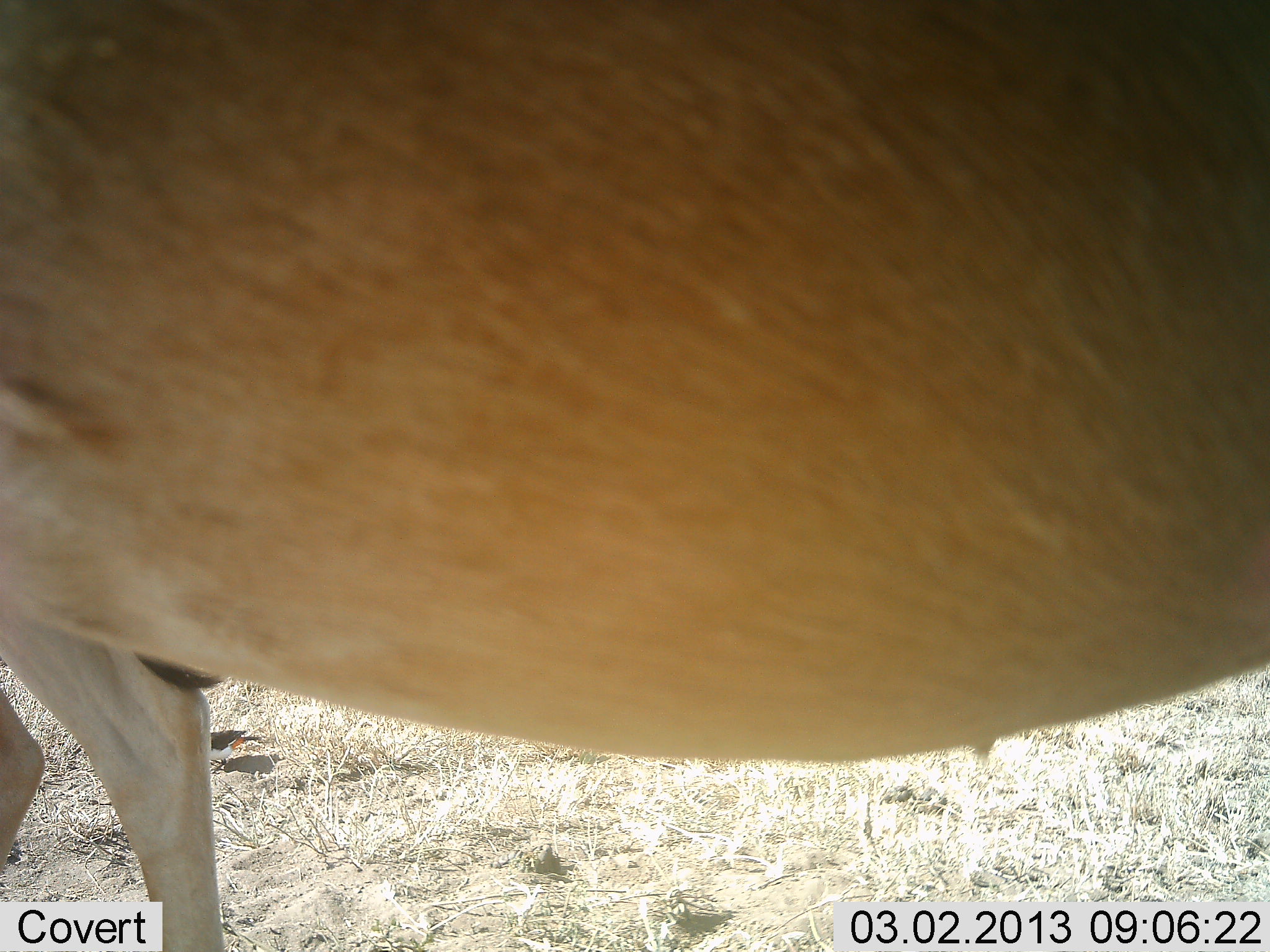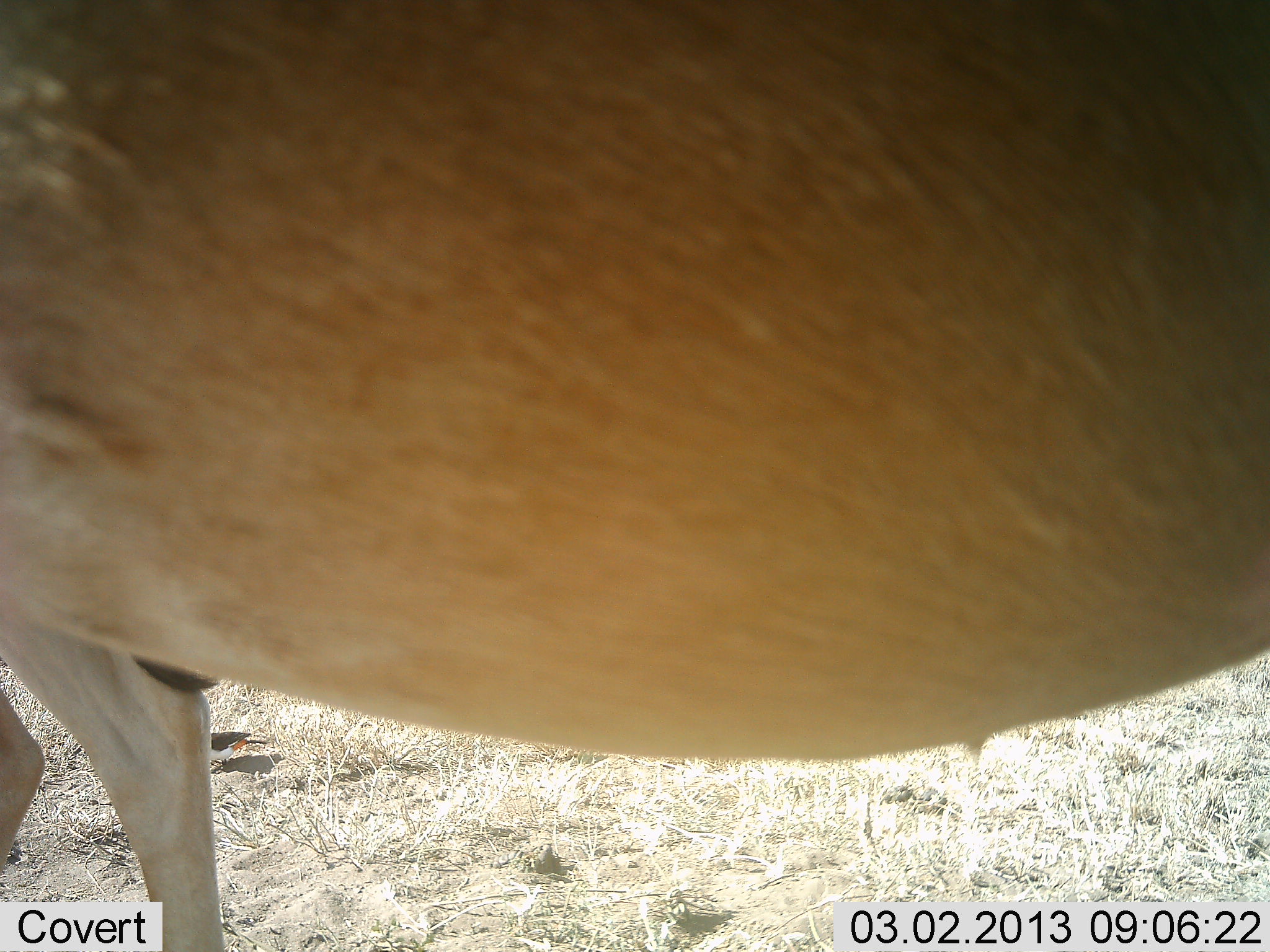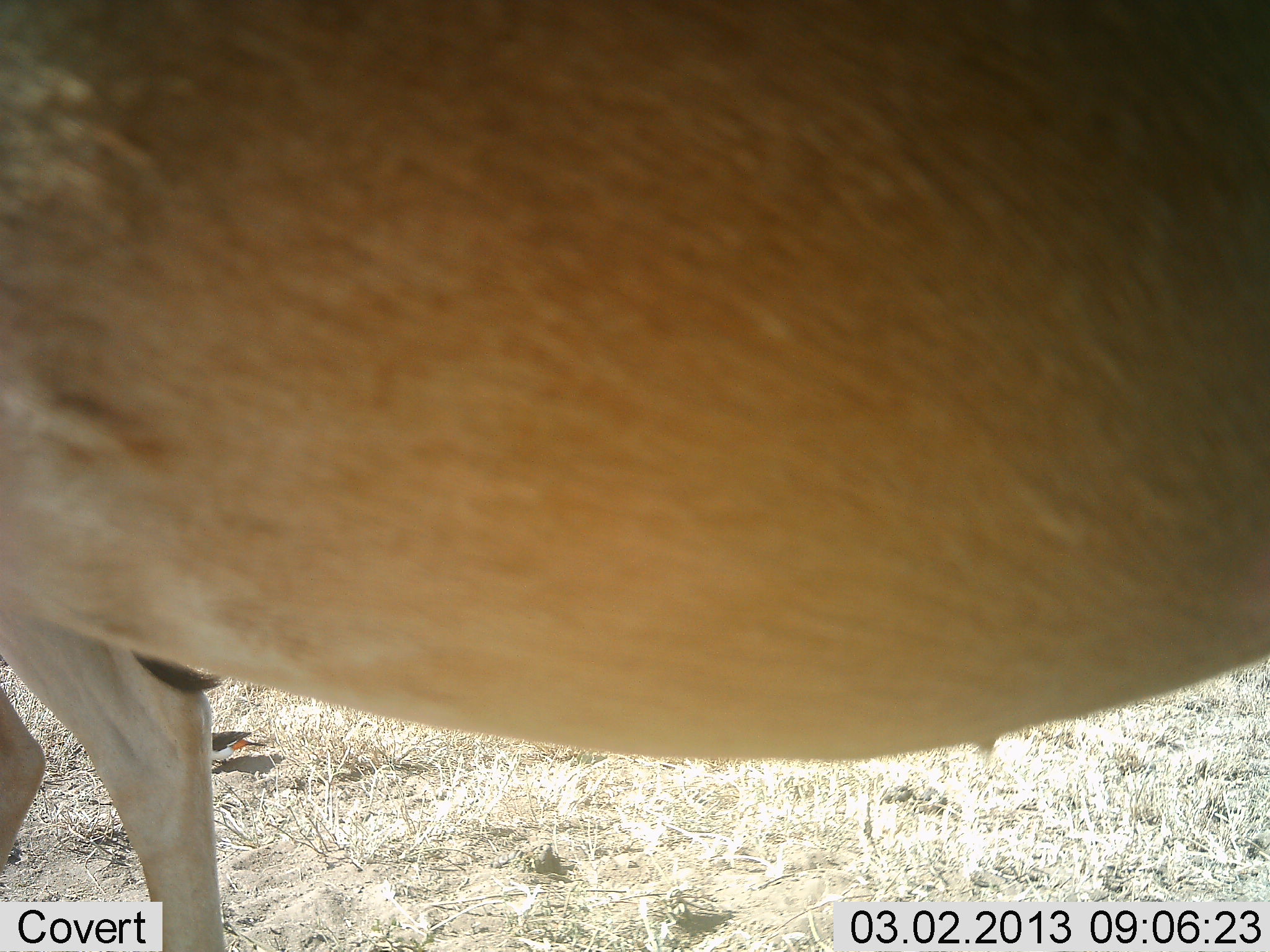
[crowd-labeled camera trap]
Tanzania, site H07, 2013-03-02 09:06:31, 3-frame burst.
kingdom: Animalia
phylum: Chordata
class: Mammalia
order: Artiodactyla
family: Bovidae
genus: Alcelaphus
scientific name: Alcelaphus buselaphus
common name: hartebeest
Hartebeest (Alcelaphus buselaphus), count 1. Behavior (volunteer vote fractions): standing 100%, resting 0%, moving 0%, interacting 0%. Young present (vote fraction): 0%. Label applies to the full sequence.